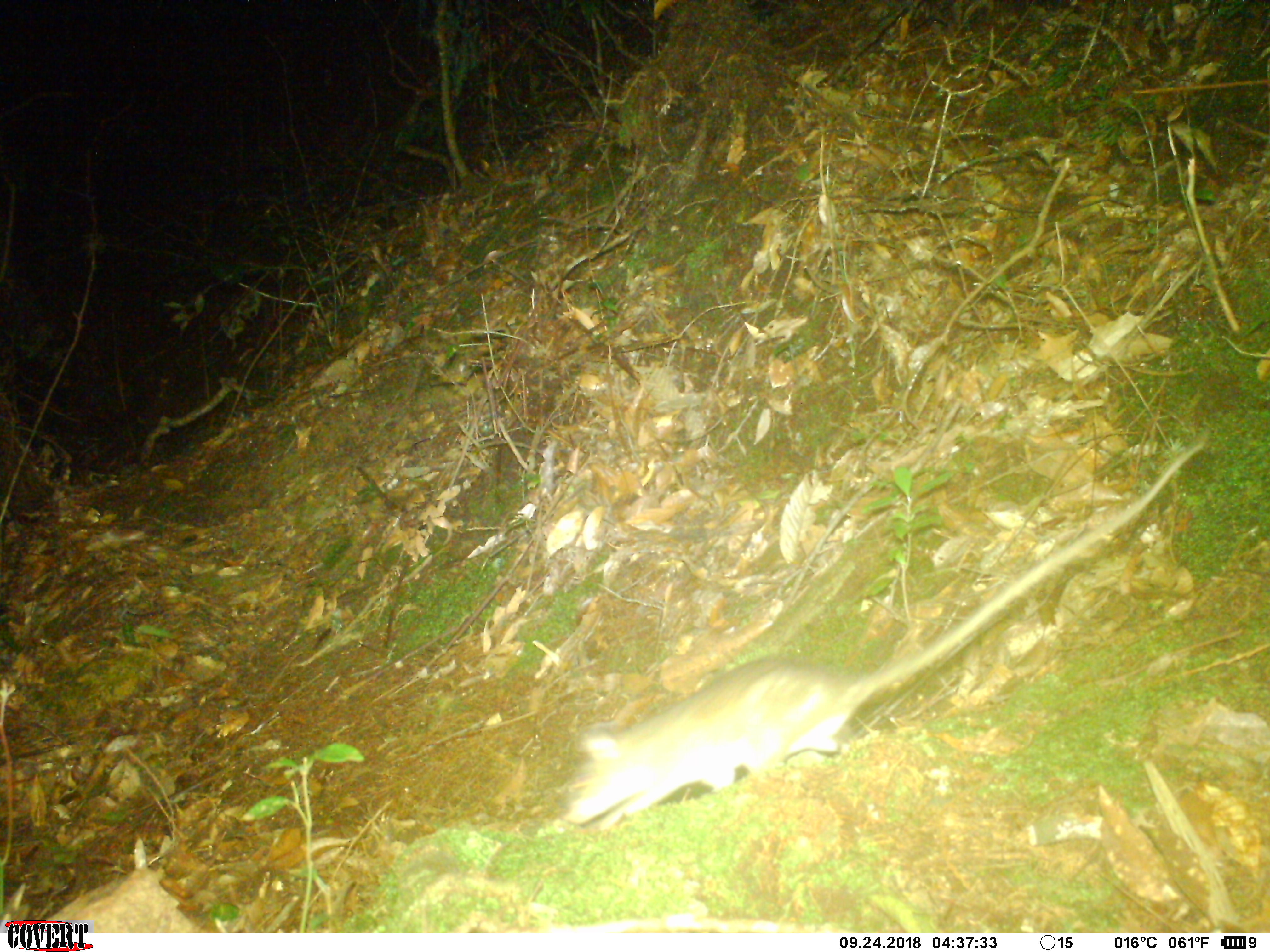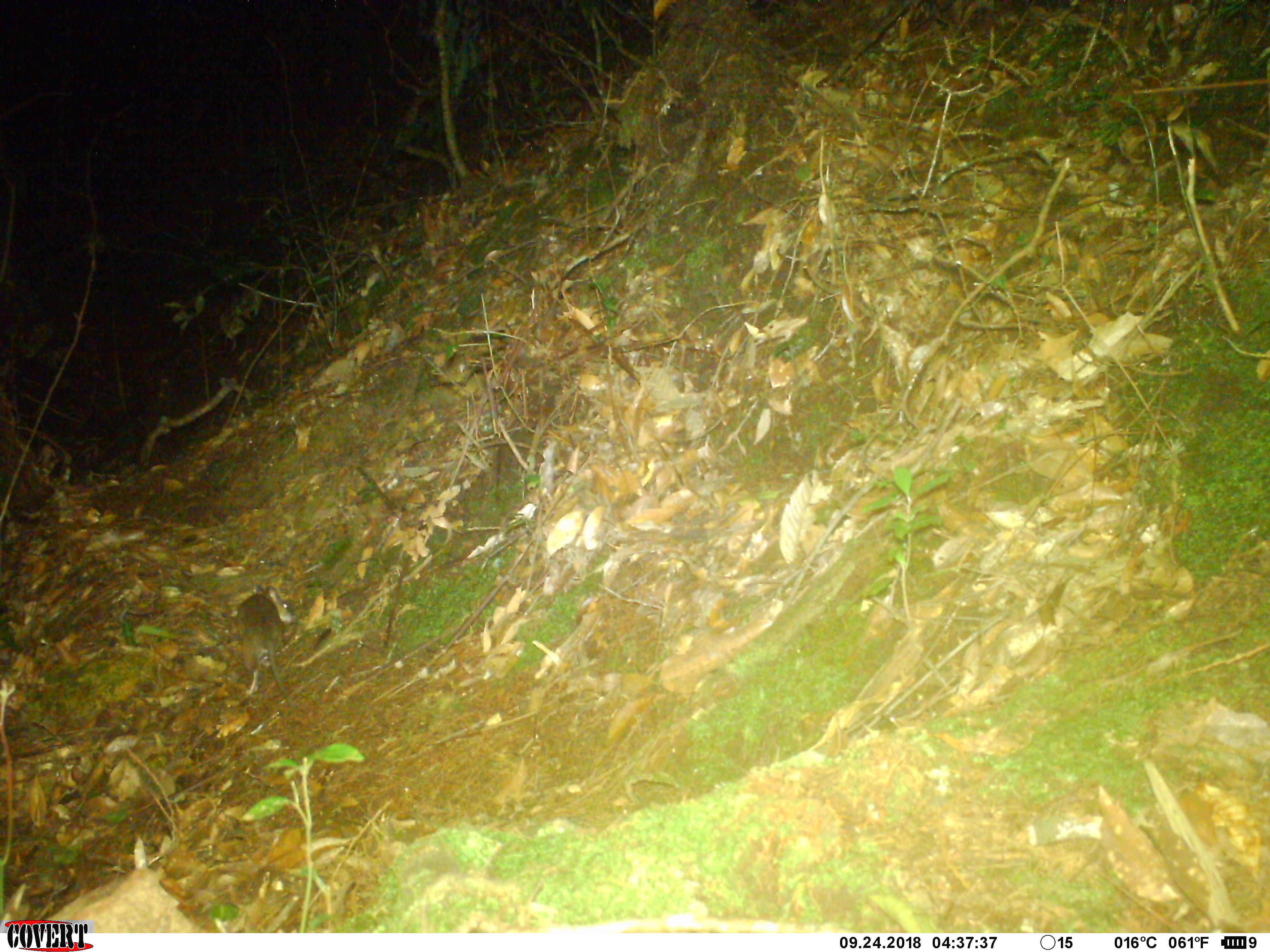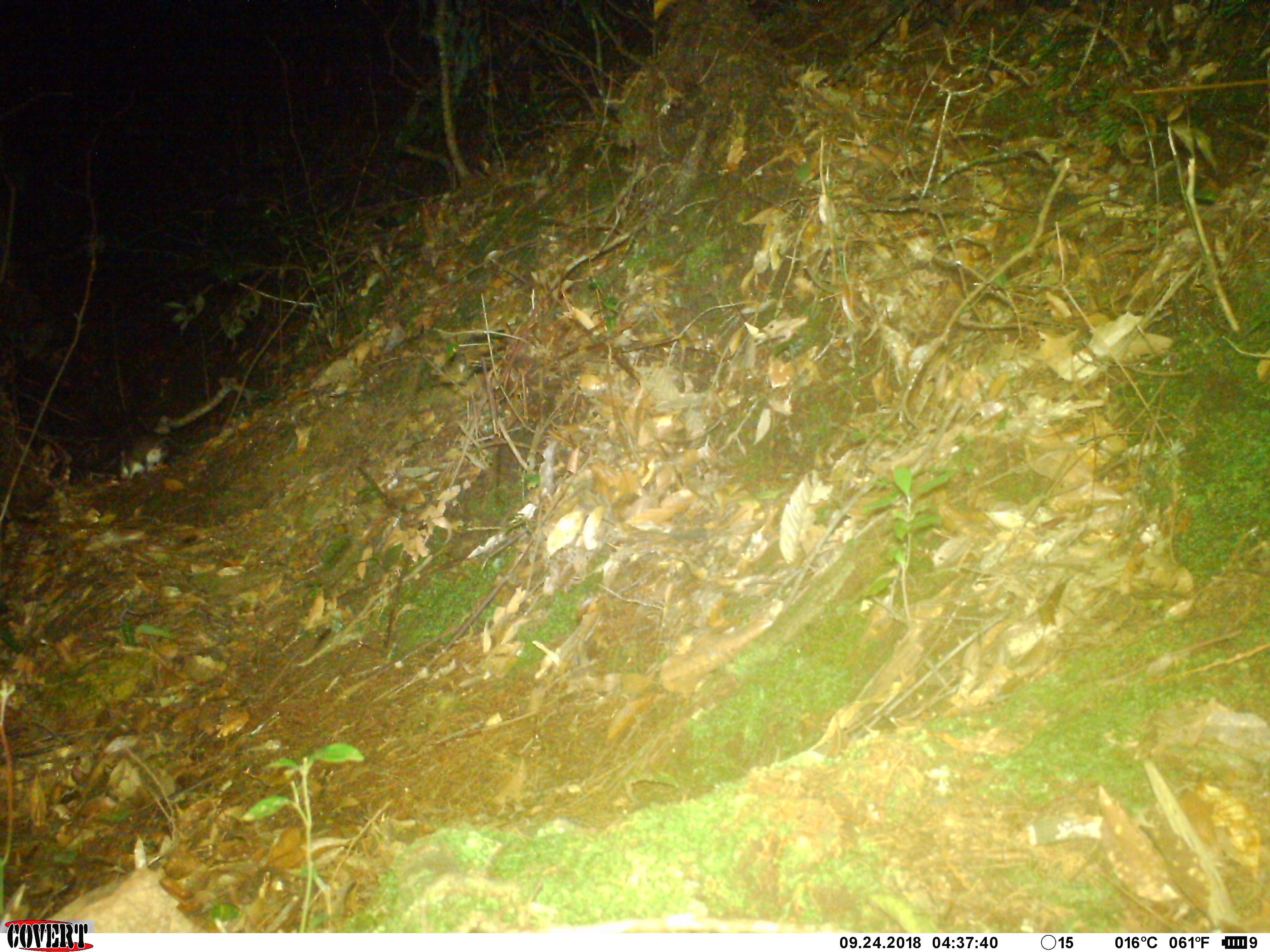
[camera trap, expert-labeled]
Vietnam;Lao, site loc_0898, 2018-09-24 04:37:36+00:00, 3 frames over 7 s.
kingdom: Animalia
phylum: Chordata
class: Mammalia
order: Rodentia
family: Muridae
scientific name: Muridae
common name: old-world mice and rats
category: unidentified murid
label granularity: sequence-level